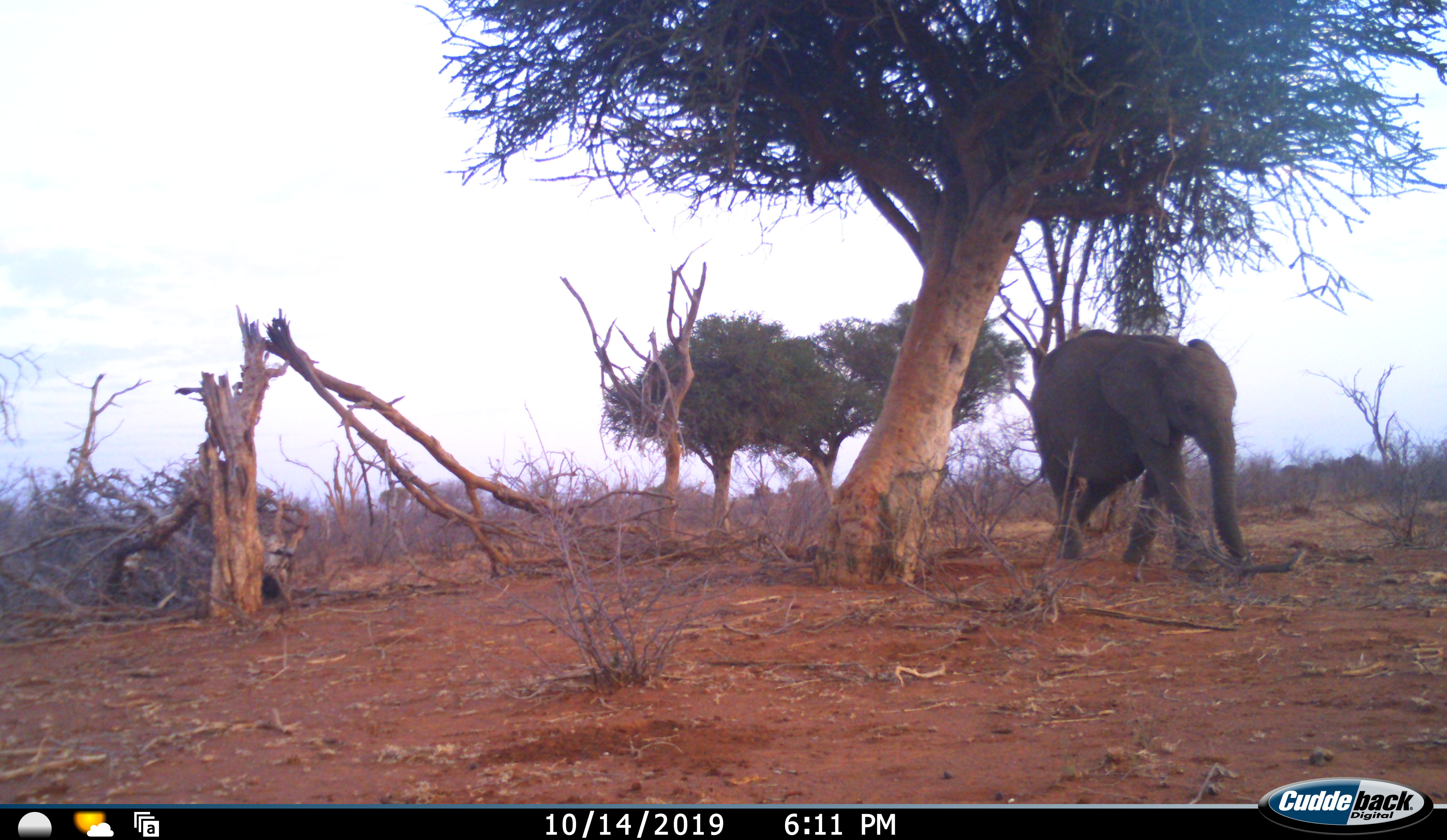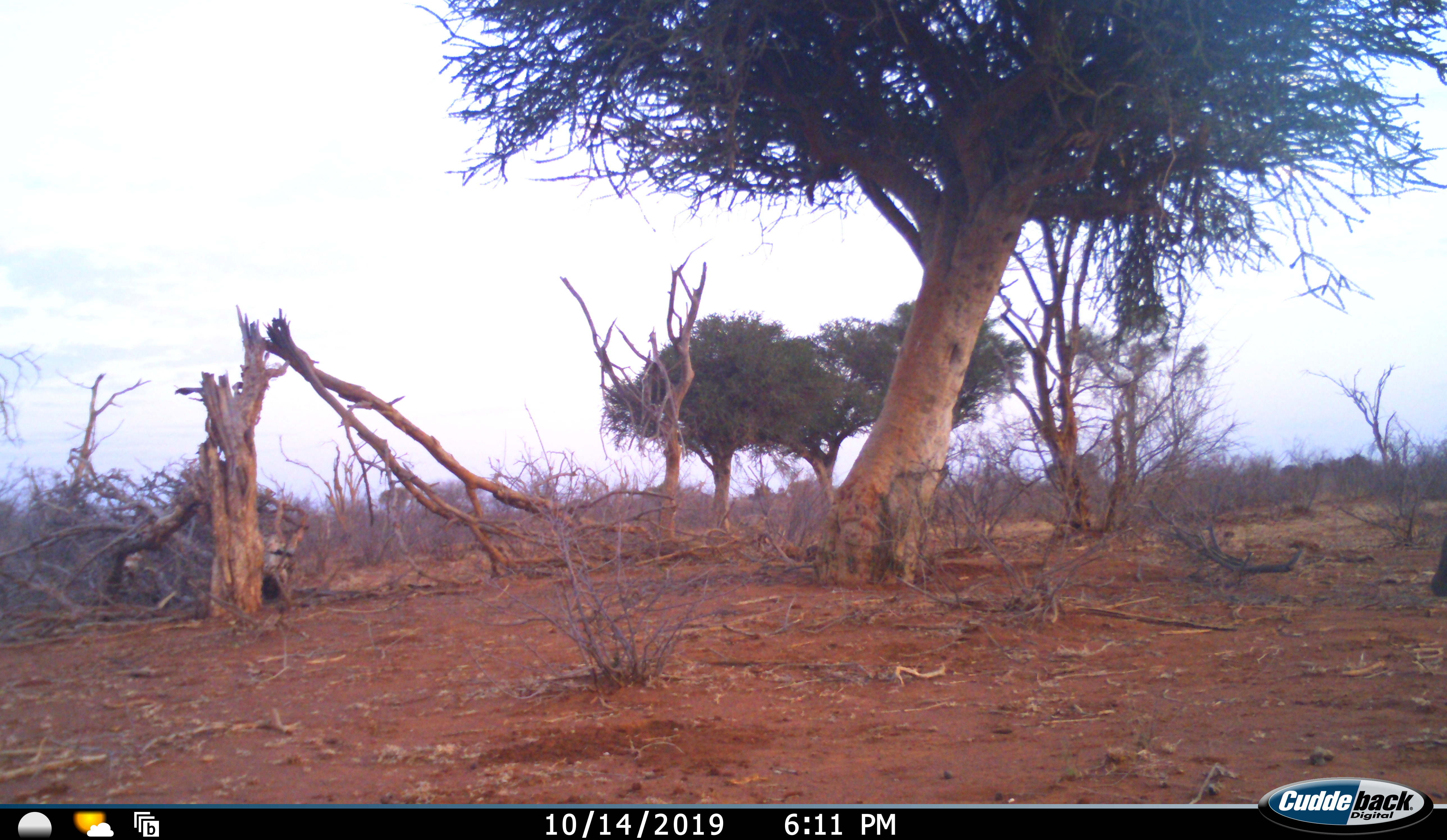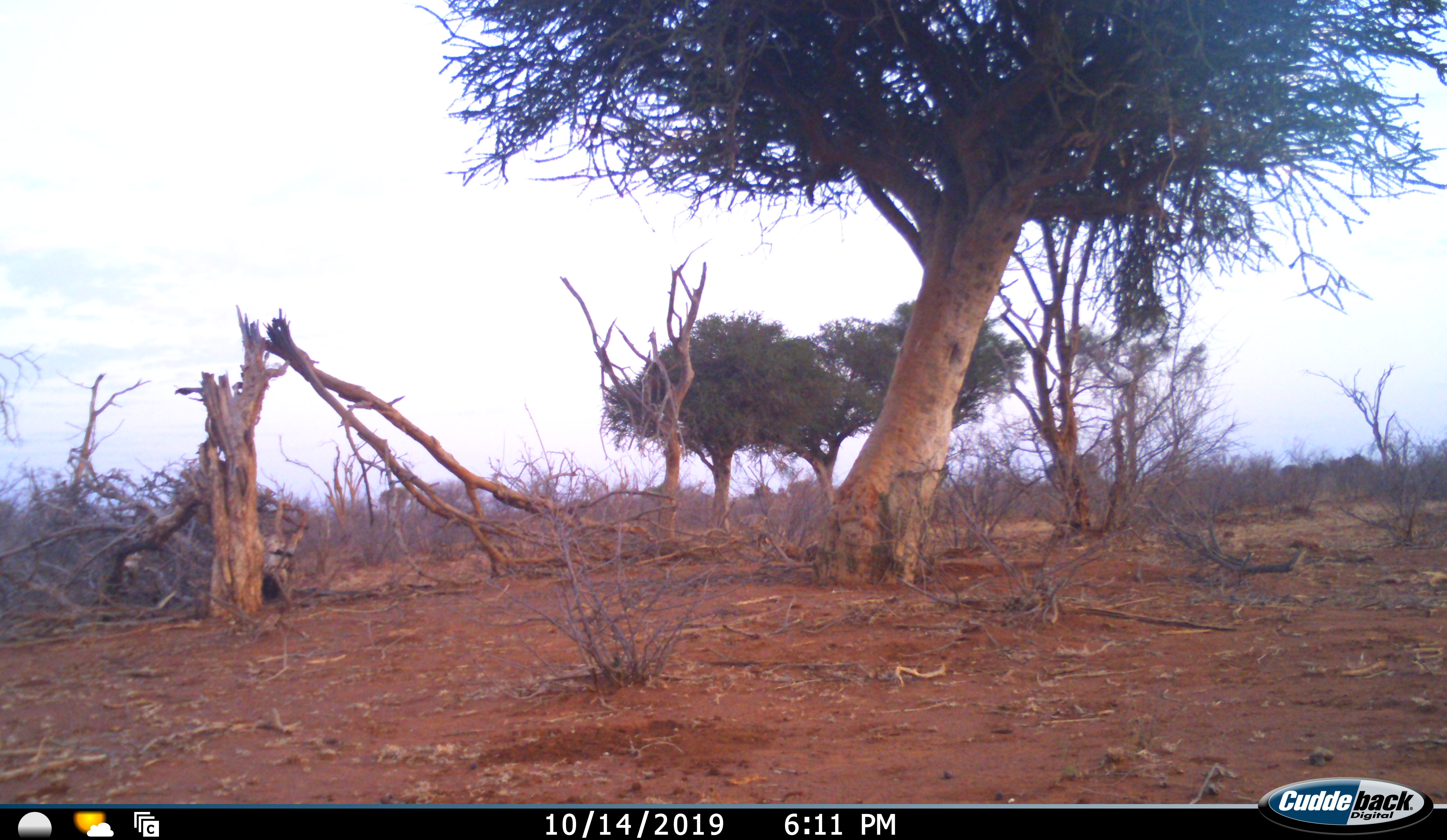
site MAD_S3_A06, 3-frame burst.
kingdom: Animalia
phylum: Chordata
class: Mammalia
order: Proboscidea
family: Elephantidae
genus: Loxodonta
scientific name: Loxodonta africana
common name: african bush elephant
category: elephant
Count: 1.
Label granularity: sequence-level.